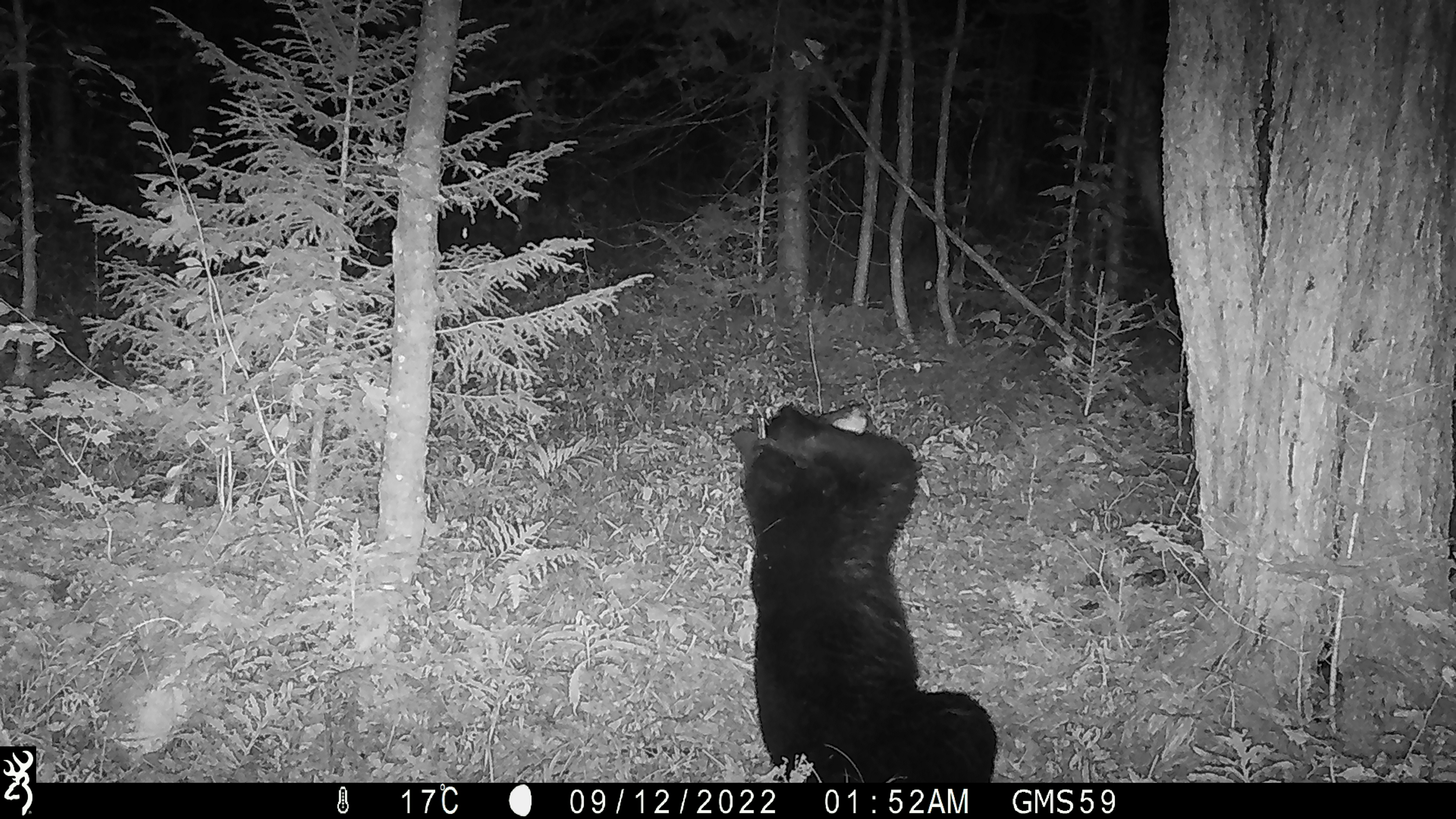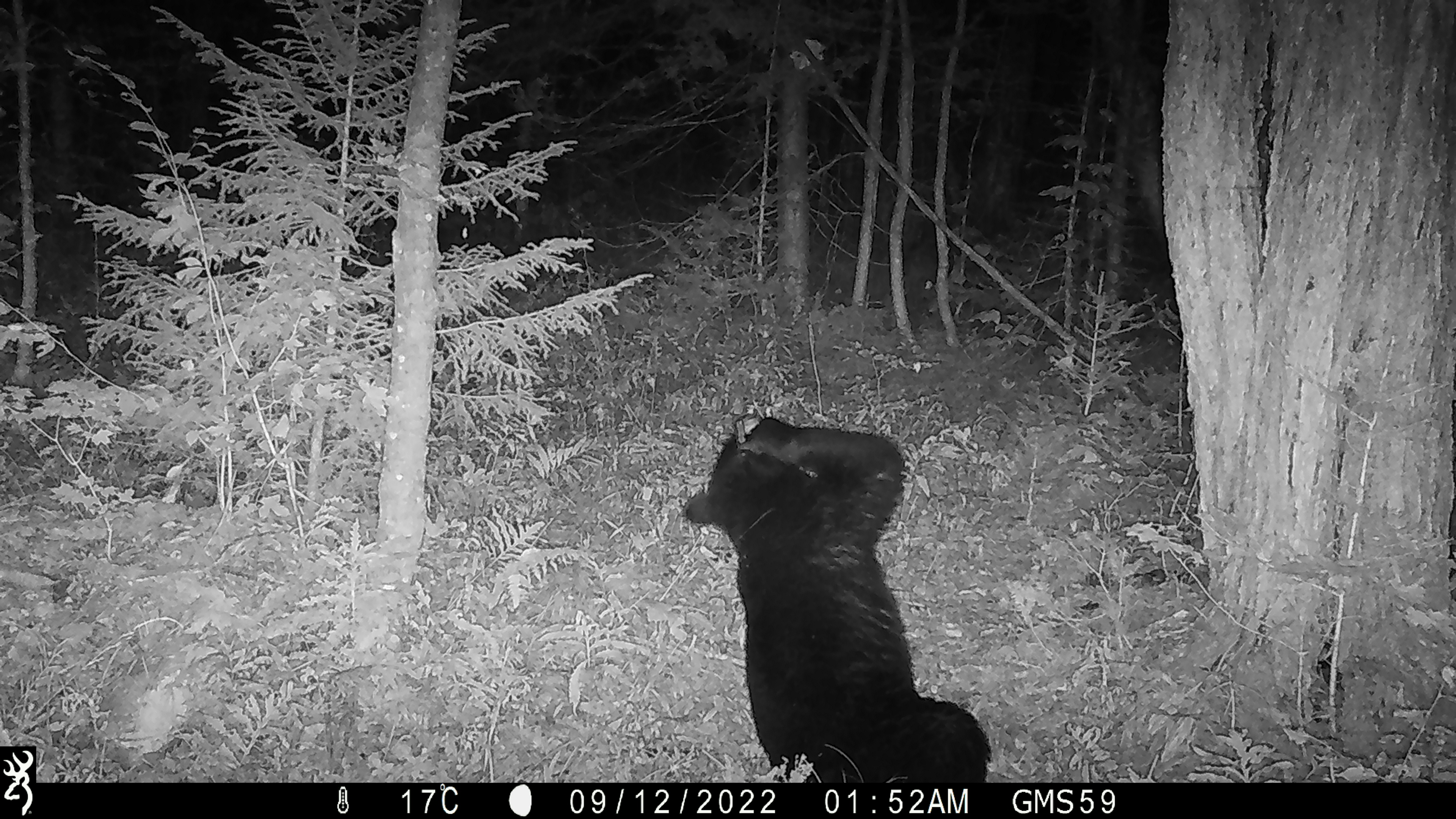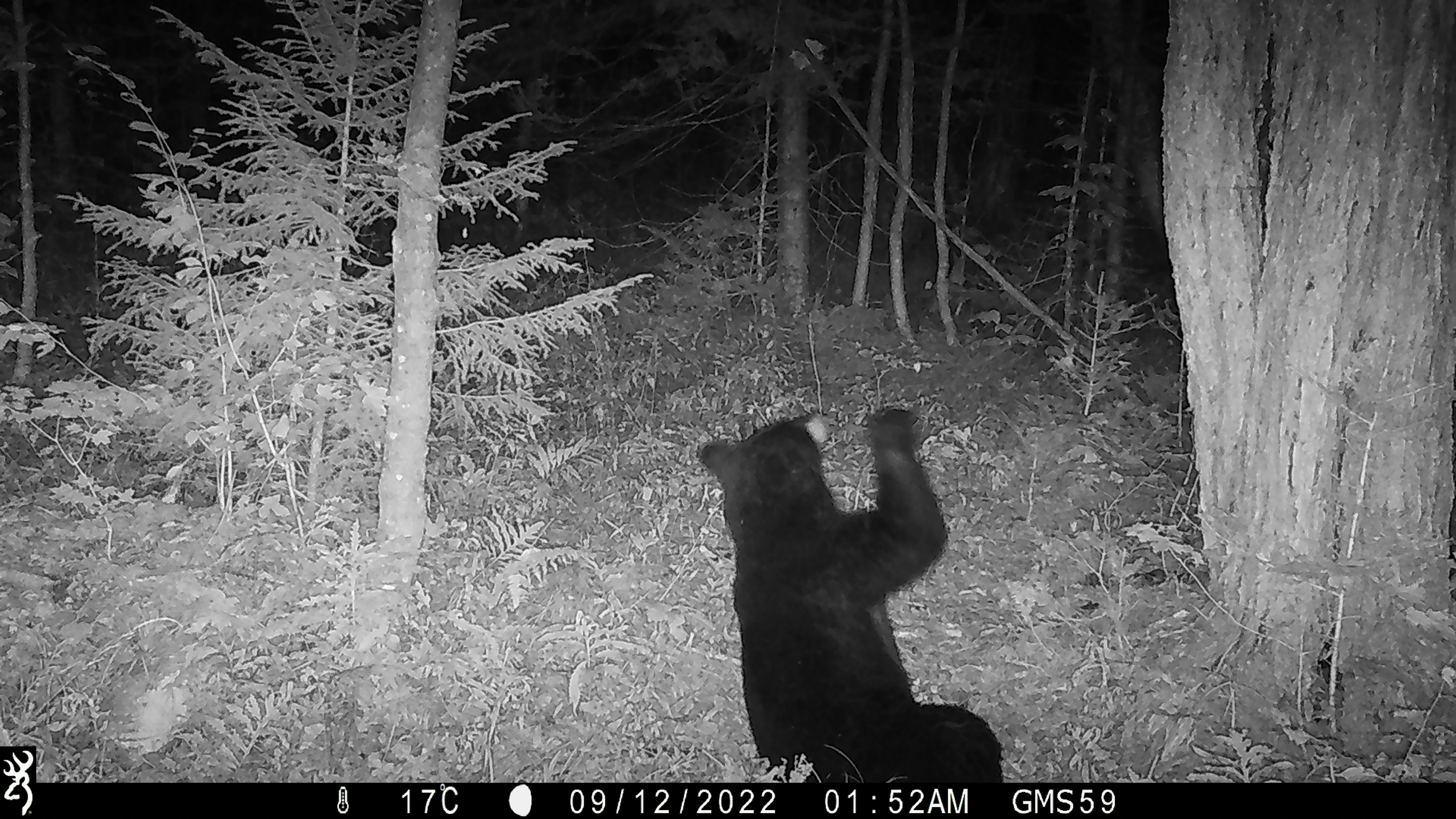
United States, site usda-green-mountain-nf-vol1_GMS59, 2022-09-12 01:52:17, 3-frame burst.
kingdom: Animalia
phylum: Chordata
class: Mammalia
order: Carnivora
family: Ursidae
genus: Ursus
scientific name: Ursus americanus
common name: black bear